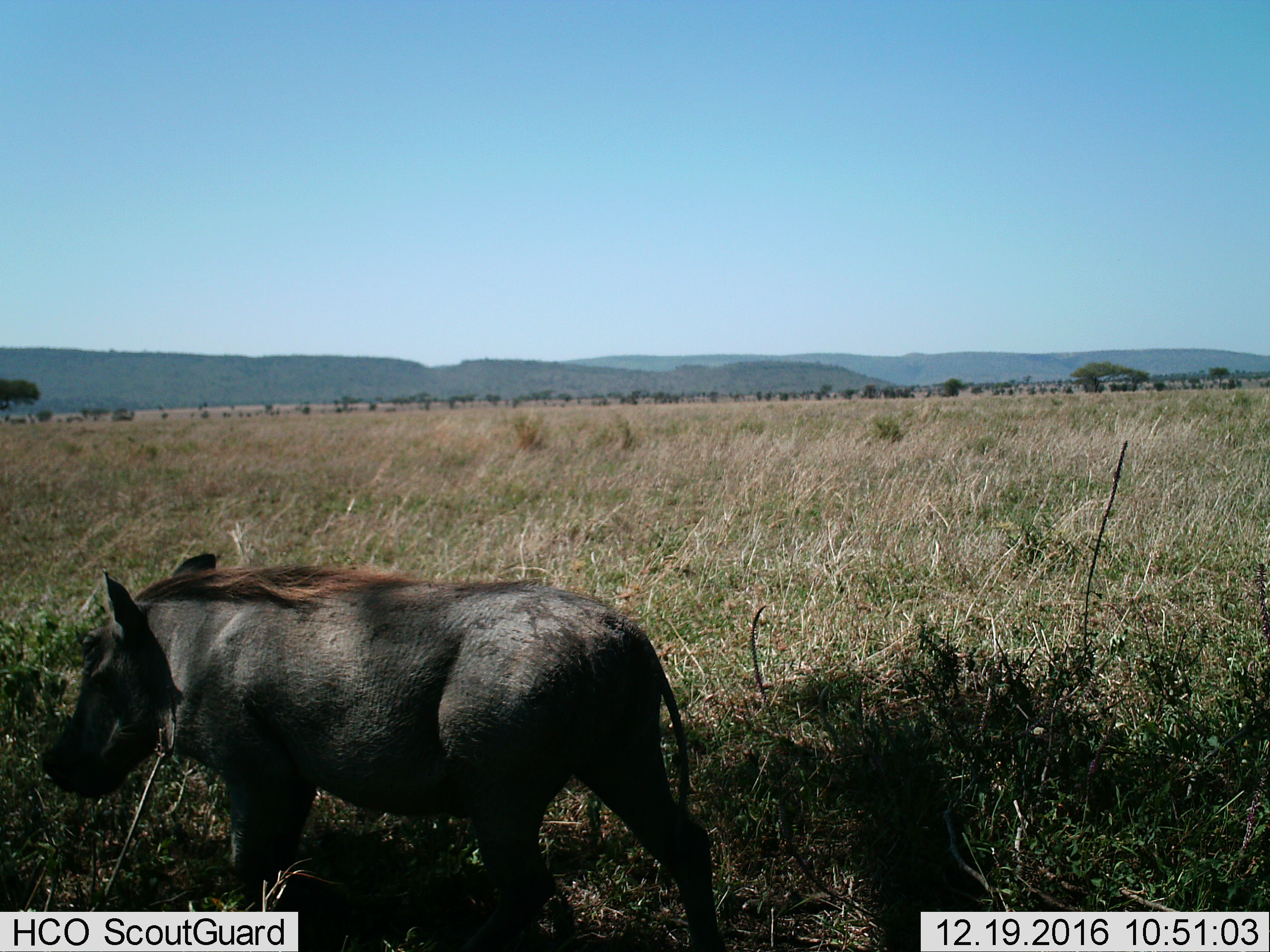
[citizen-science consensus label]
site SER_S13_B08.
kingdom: Animalia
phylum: Chordata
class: Mammalia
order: Artiodactyla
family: Suidae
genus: Phacochoerus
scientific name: Phacochoerus africanus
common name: warthog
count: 1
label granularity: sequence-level